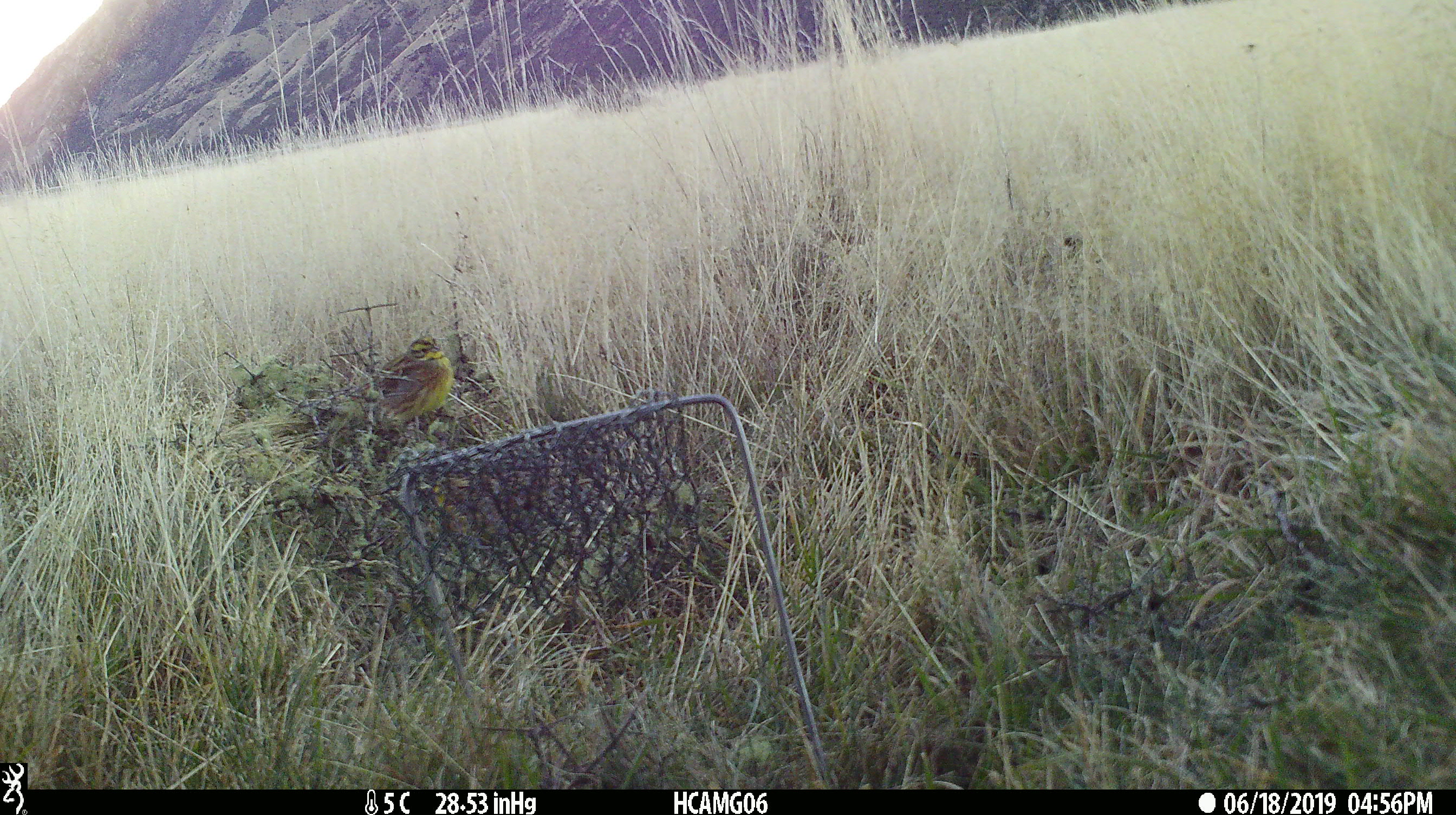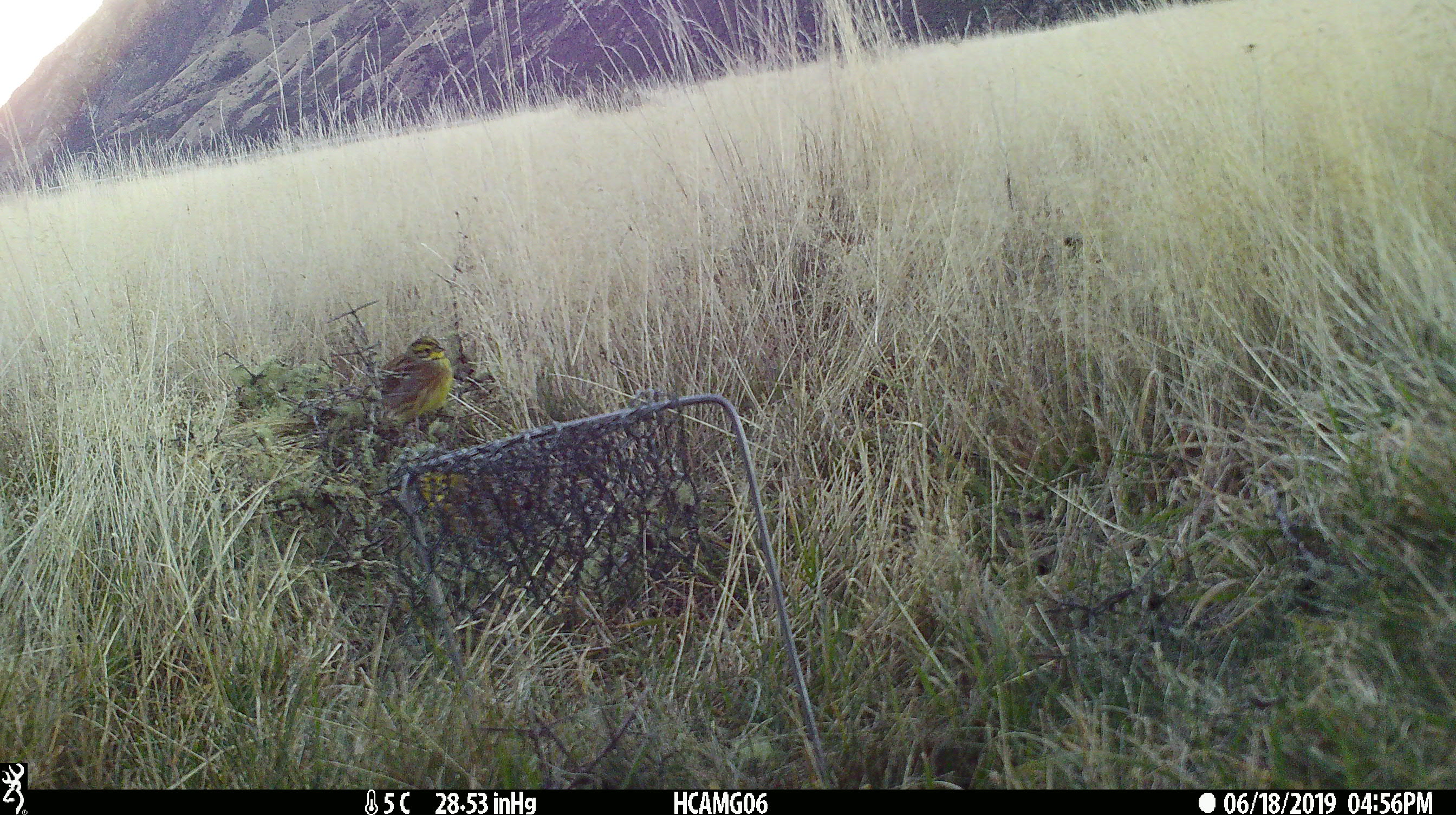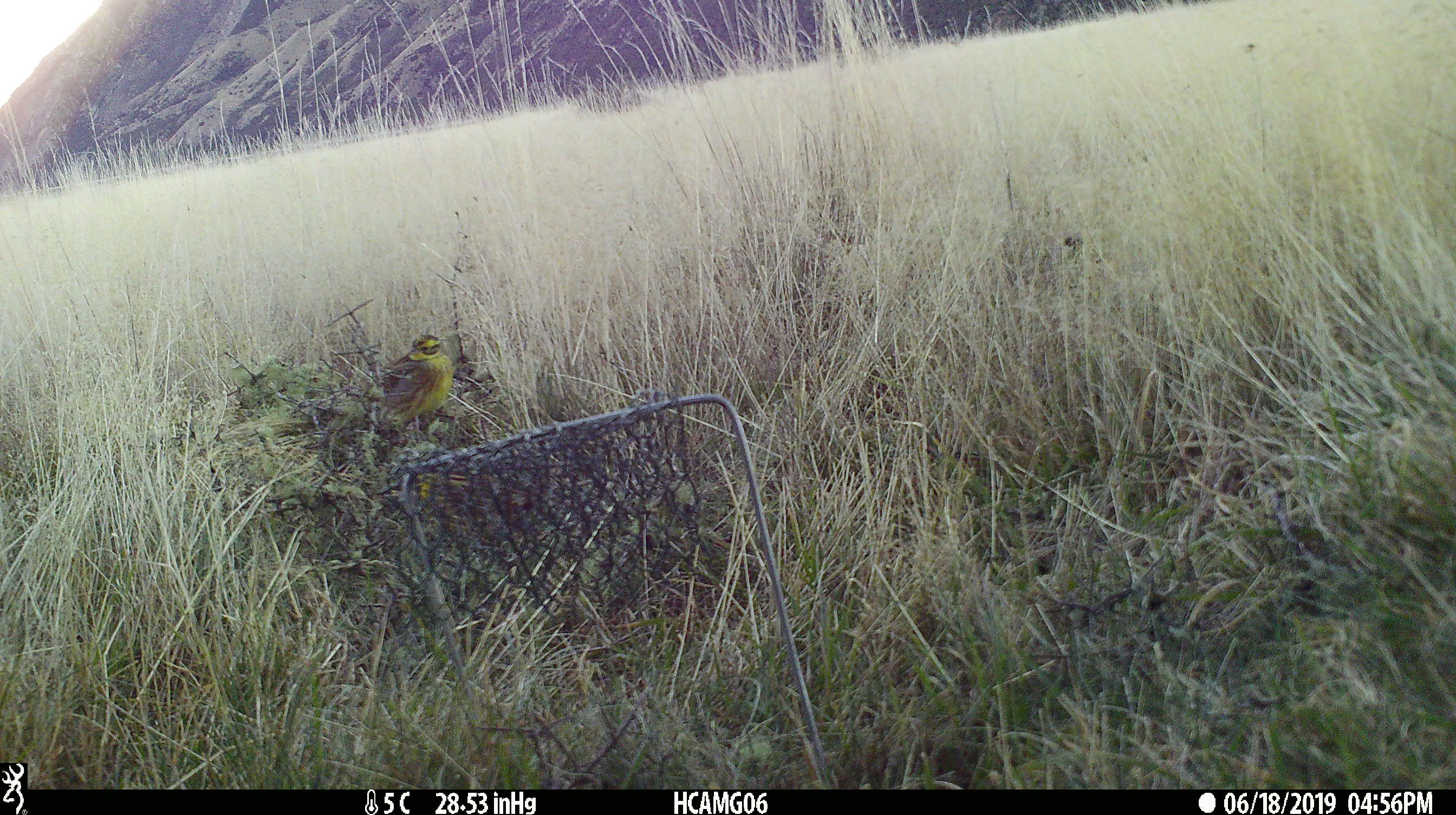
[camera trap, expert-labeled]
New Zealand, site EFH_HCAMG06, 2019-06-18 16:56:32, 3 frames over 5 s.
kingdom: Animalia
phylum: Chordata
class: Aves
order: Passeriformes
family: Emberizidae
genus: Emberiza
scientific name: Emberiza citrinella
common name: yellowhammer